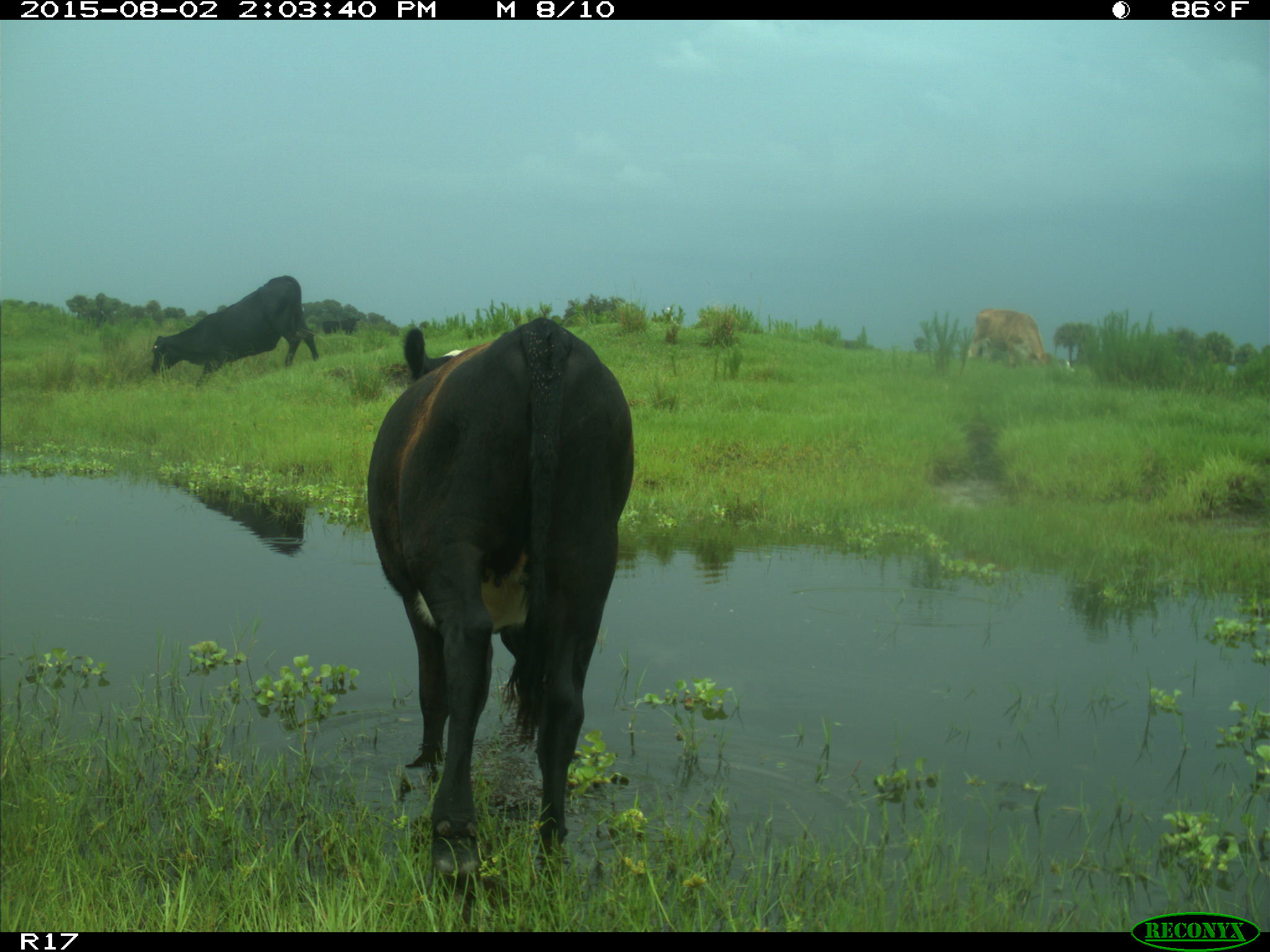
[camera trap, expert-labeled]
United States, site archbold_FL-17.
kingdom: Animalia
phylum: Chordata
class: Mammalia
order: Artiodactyla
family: Bovidae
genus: Bos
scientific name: Bos taurus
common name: domestic cow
Bos taurus (domestic cow).